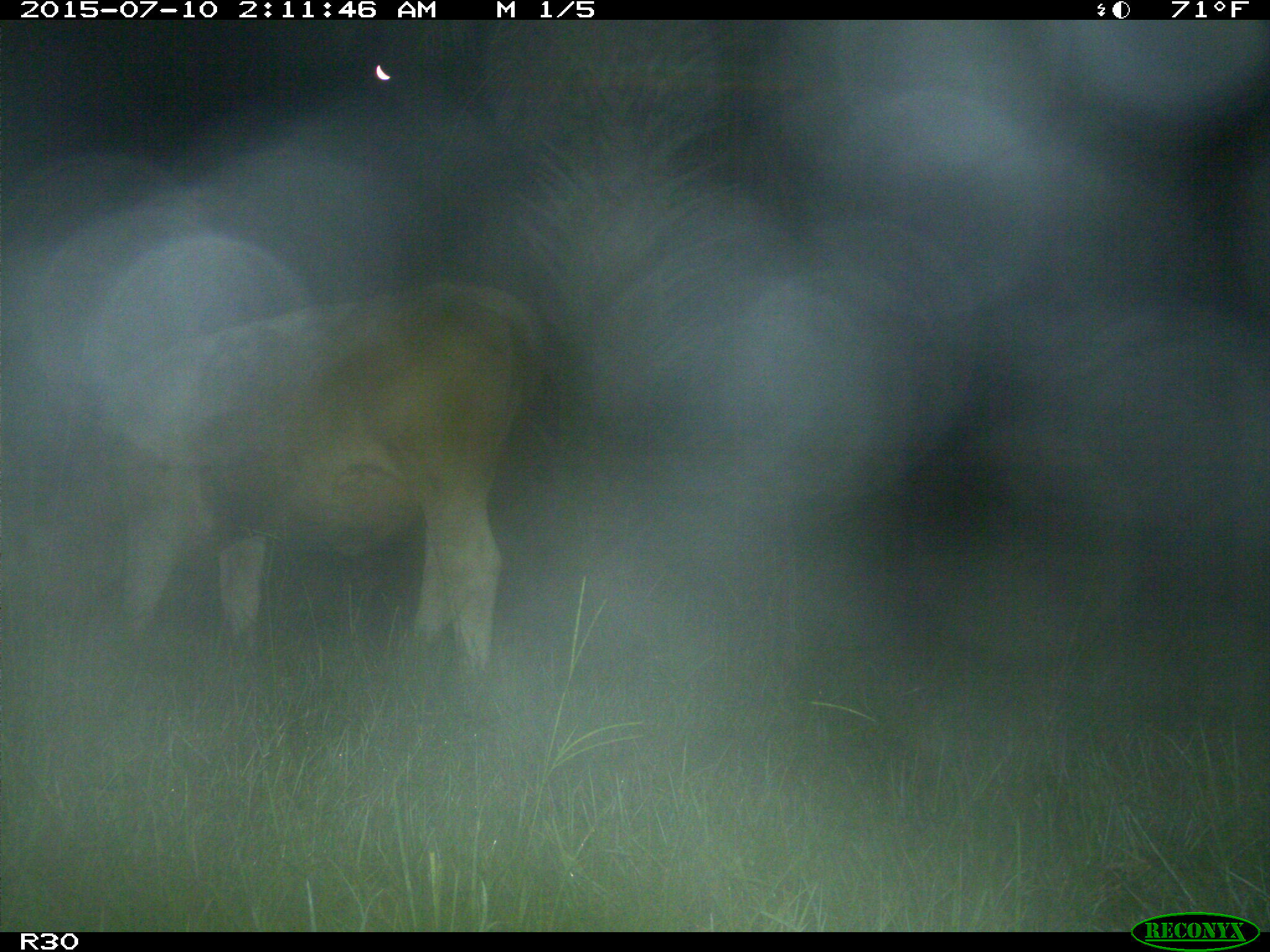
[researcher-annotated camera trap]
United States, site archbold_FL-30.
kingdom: Animalia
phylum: Chordata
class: Mammalia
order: Artiodactyla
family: Bovidae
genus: Bos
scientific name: Bos taurus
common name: domestic cow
Bos taurus (domestic cow).